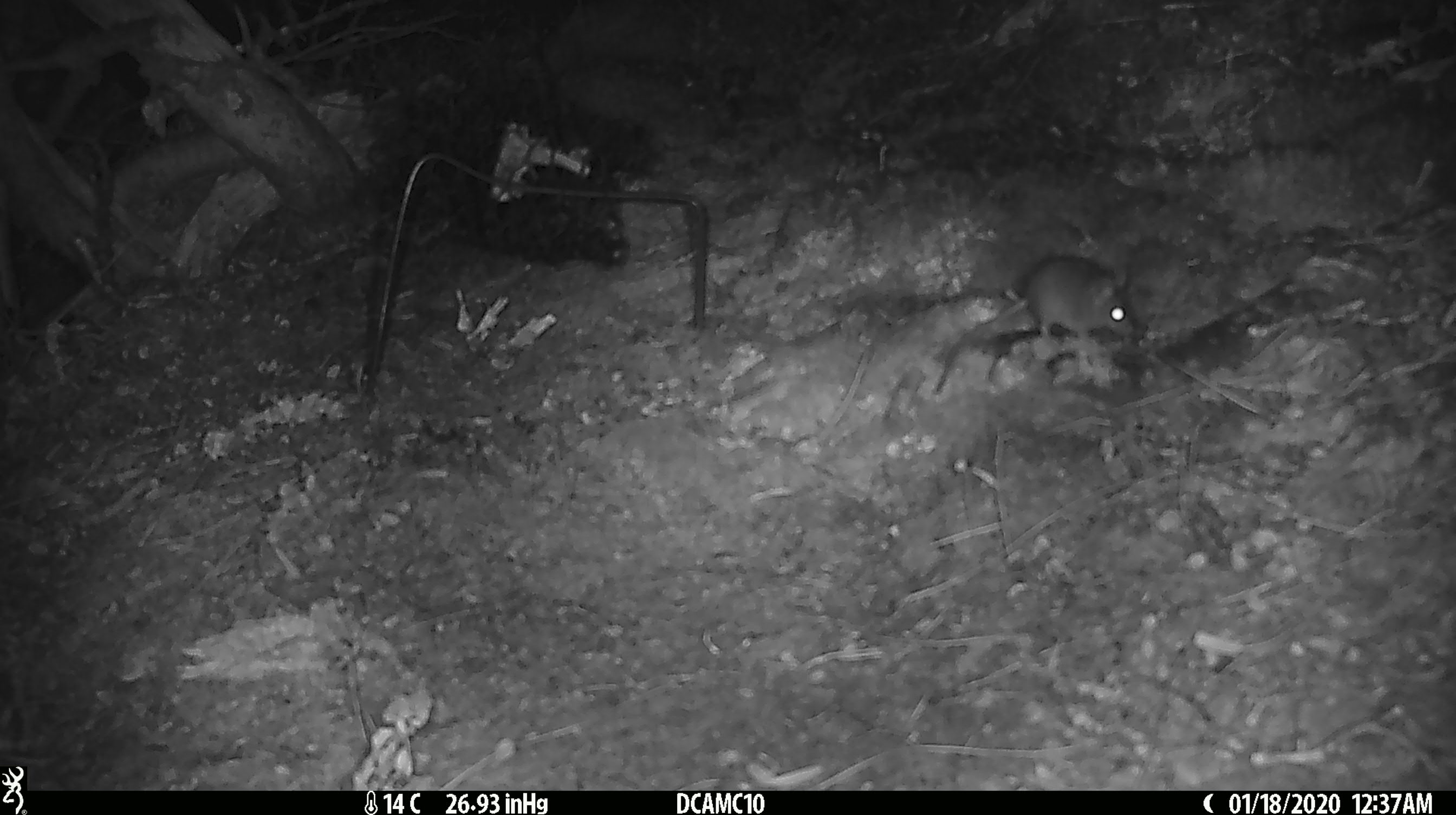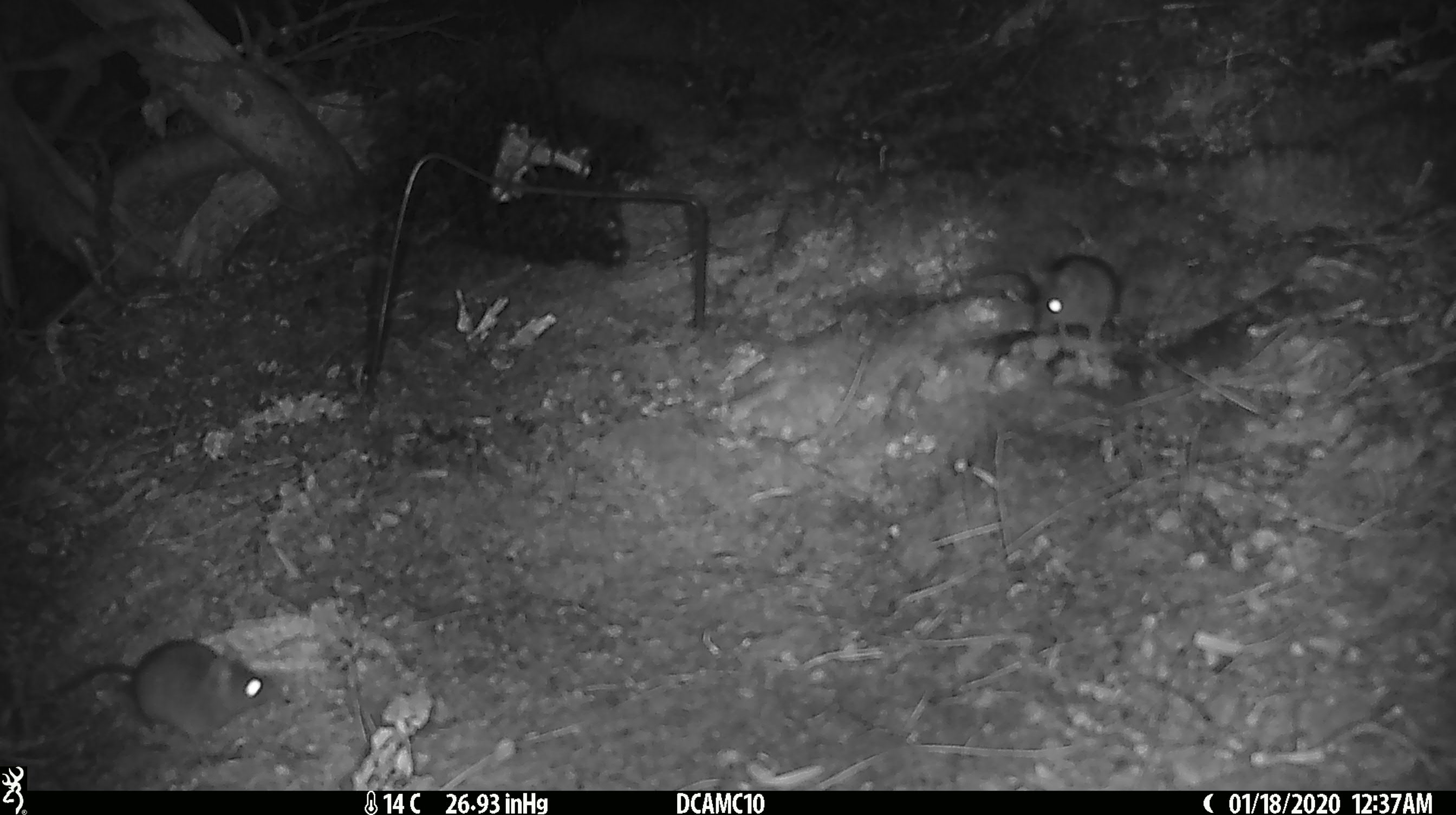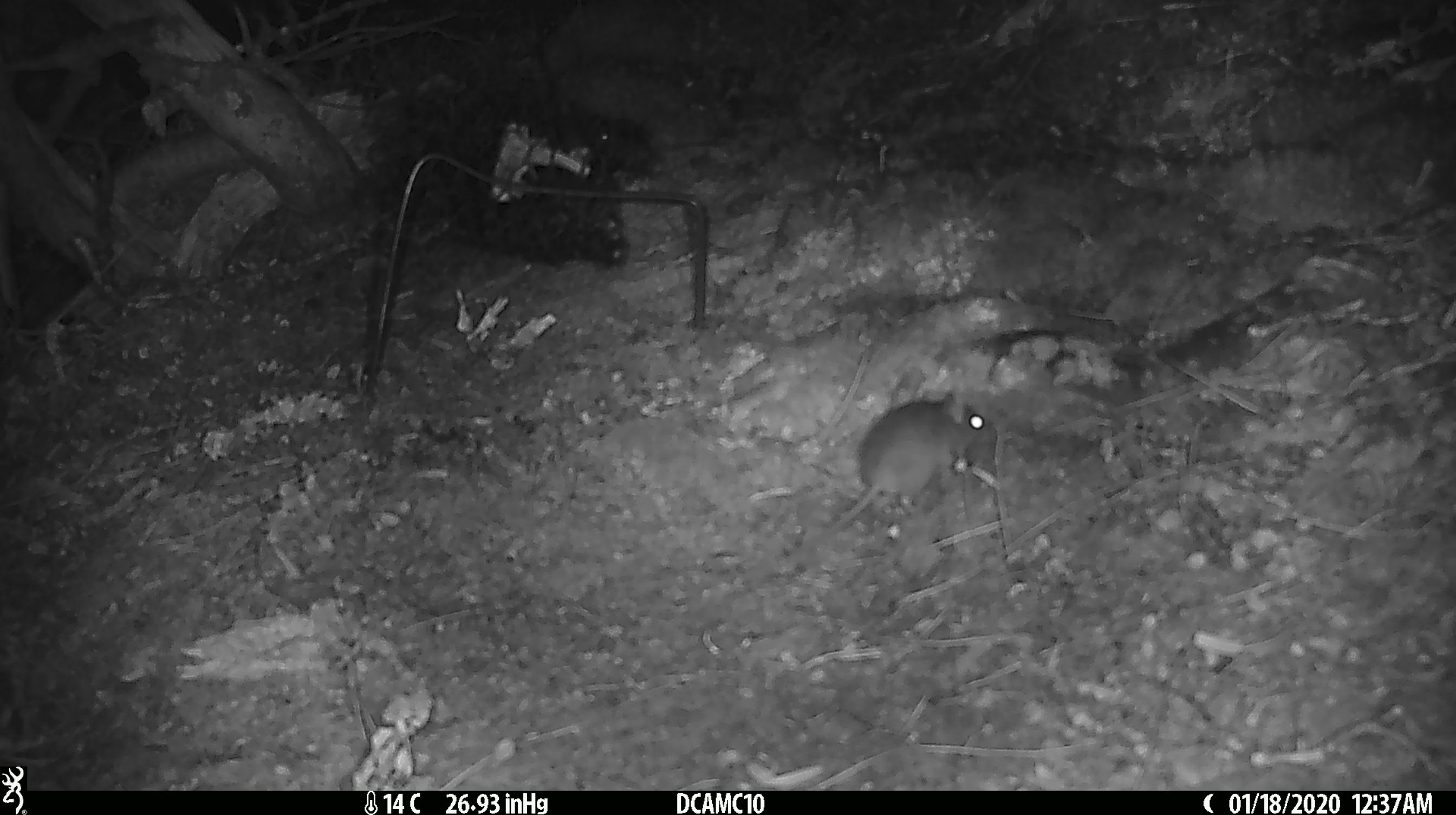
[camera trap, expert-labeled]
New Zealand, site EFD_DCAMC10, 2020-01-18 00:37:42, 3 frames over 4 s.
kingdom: Animalia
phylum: Chordata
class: Mammalia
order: Rodentia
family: Muridae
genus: Mus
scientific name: Mus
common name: mouse